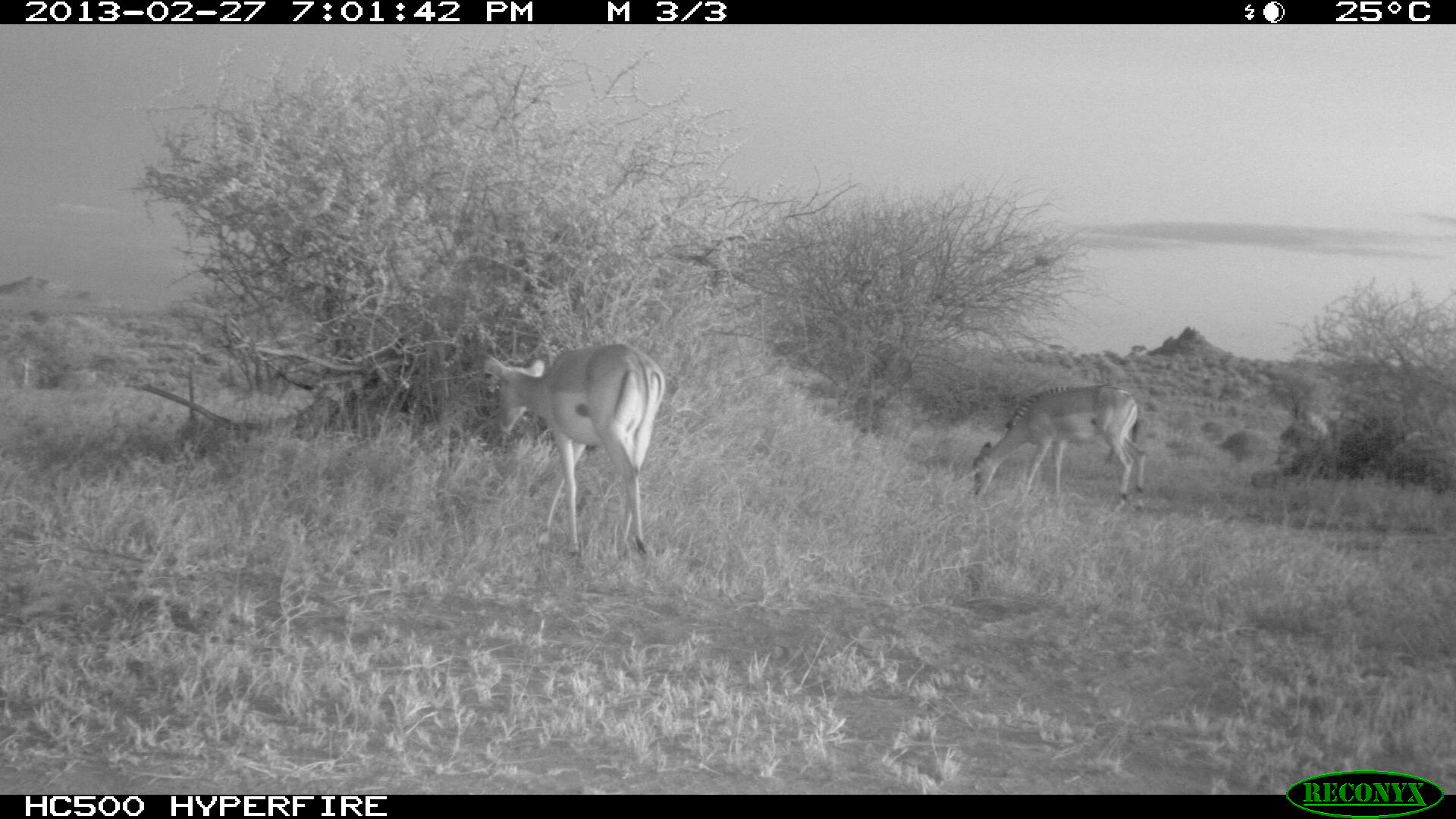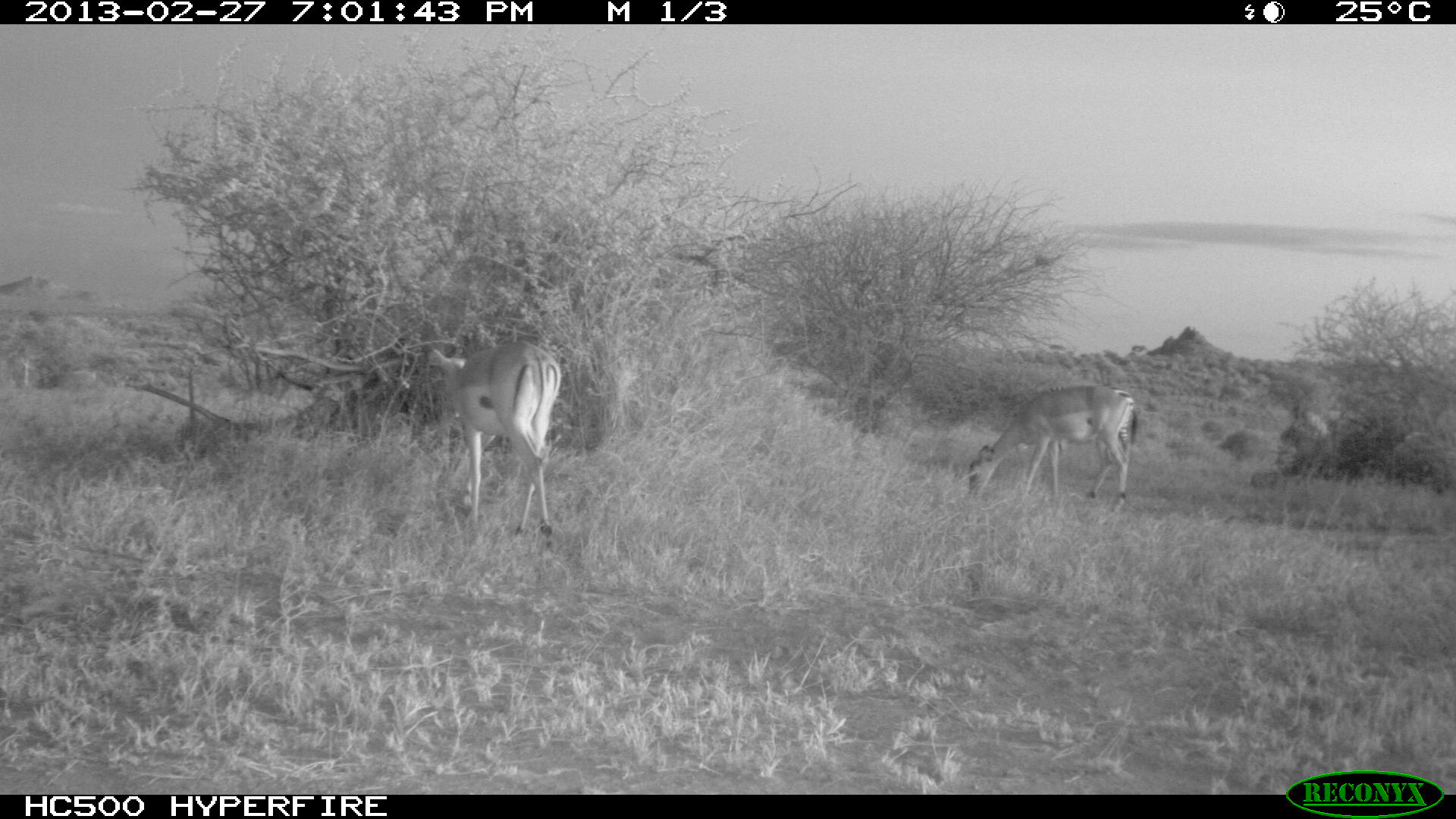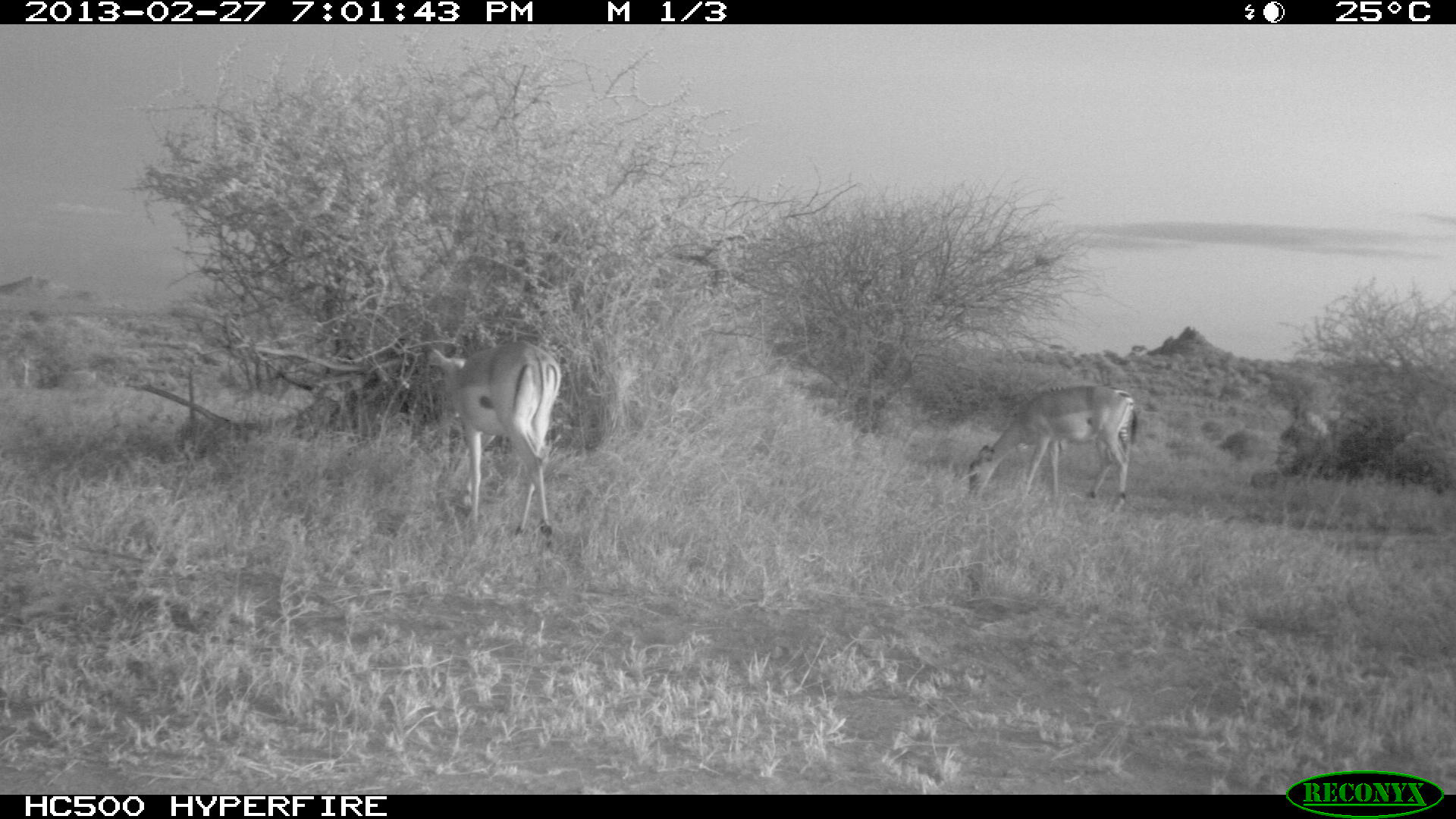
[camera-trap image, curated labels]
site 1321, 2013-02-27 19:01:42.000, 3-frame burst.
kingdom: Animalia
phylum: Chordata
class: Mammalia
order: Artiodactyla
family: Bovidae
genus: Aepyceros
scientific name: Aepyceros melampus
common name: impala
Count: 2.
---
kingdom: Animalia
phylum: Chordata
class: Mammalia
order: Perissodactyla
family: Equidae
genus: Equus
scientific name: Equus quagga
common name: plains zebra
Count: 1.